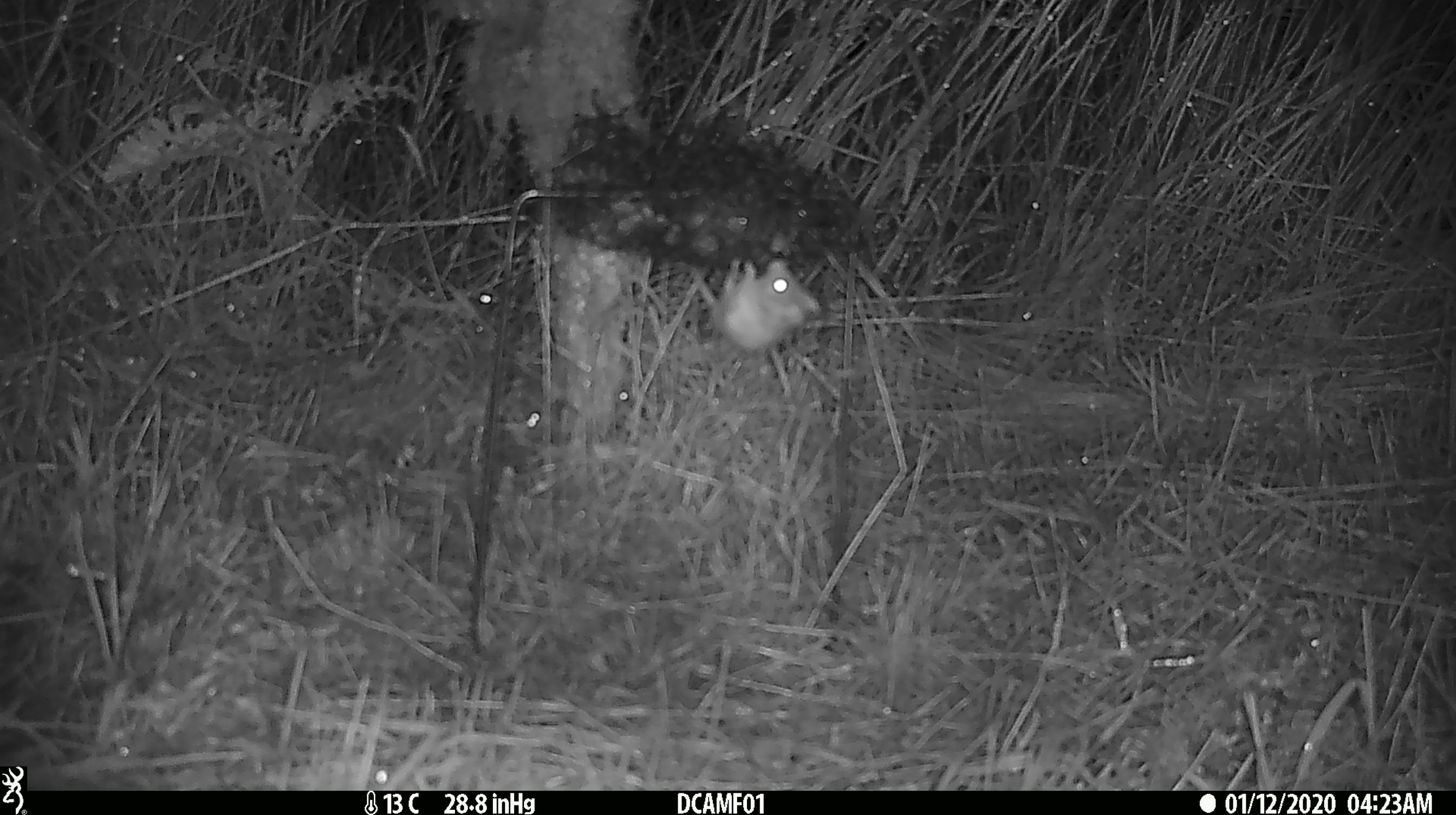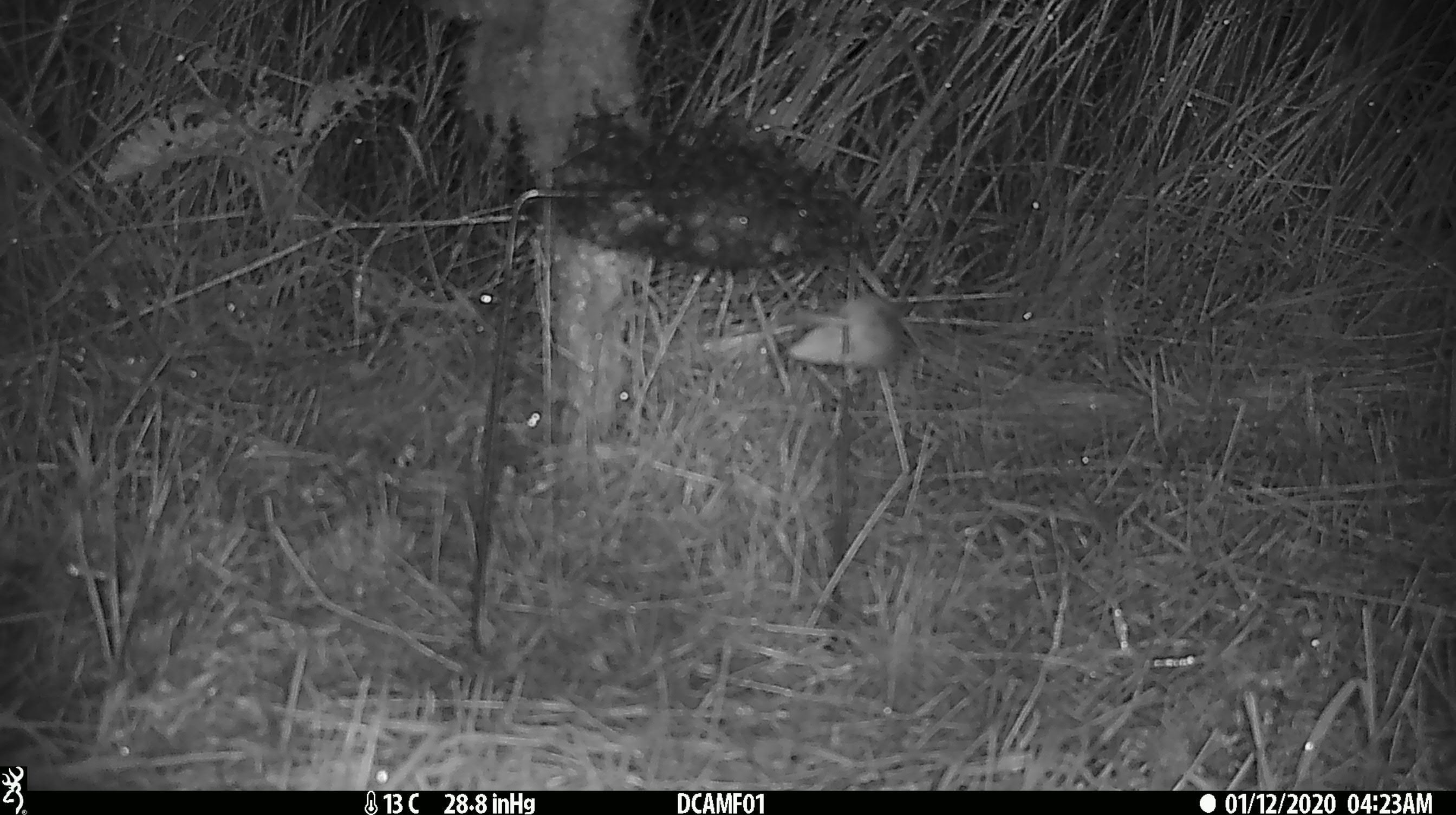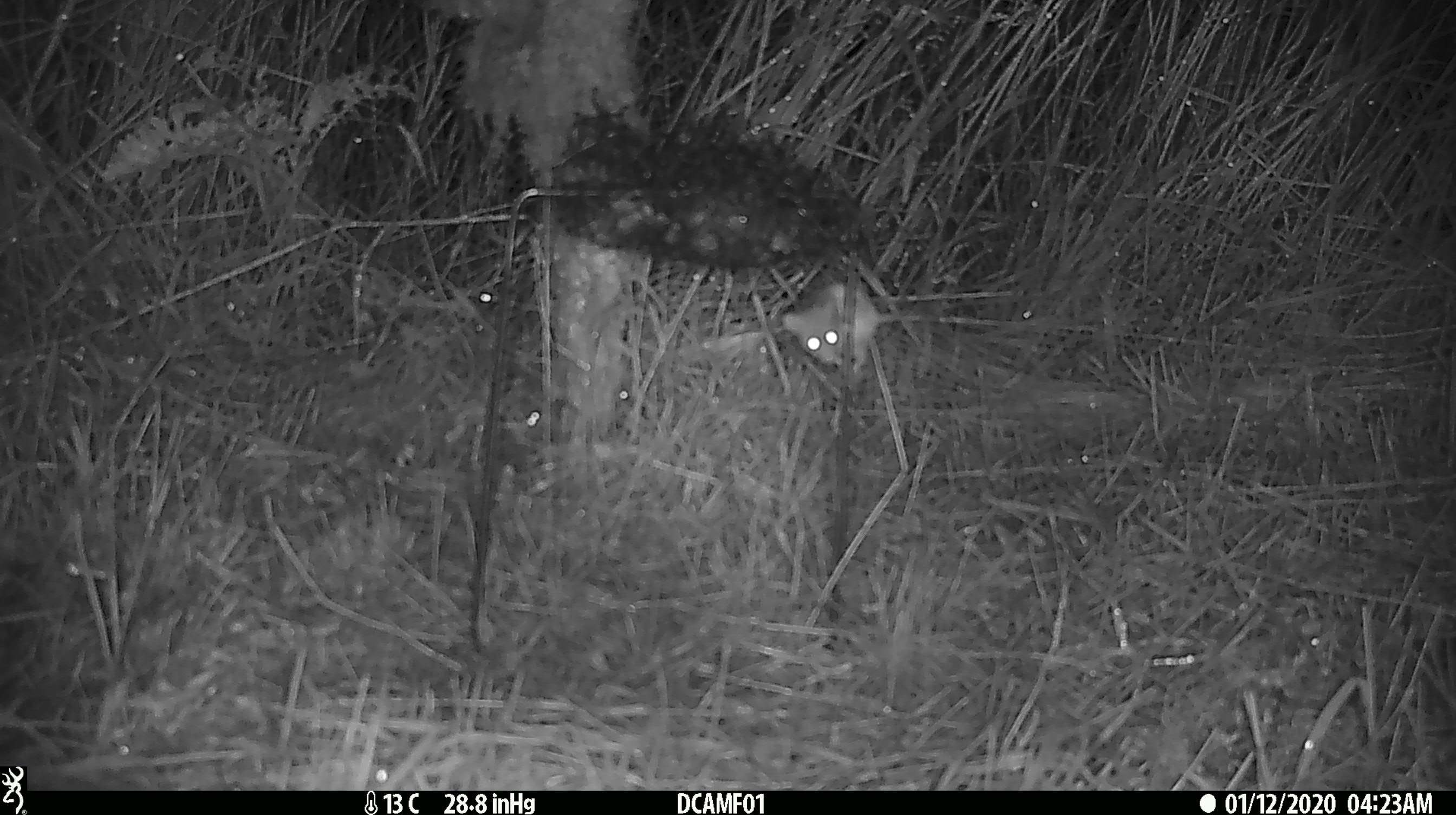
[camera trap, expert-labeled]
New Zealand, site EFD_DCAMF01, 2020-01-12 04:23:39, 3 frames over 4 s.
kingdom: Animalia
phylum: Chordata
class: Mammalia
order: Rodentia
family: Muridae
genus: Mus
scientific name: Mus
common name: mouse